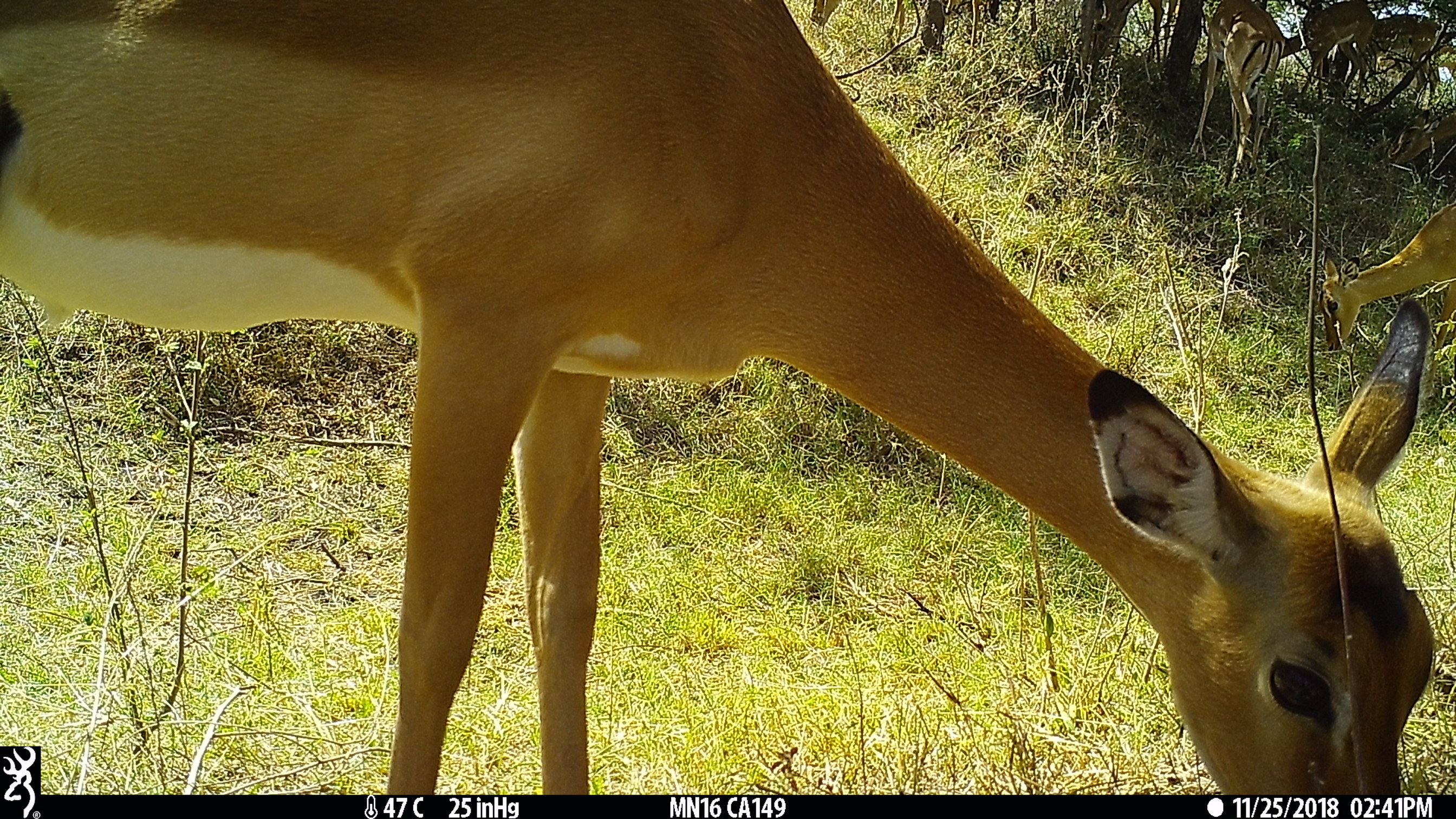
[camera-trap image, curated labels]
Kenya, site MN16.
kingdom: Animalia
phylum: Chordata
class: Mammalia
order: Artiodactyla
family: Bovidae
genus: Aepyceros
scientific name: Aepyceros melampus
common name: impala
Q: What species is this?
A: Impala (Aepyceros melampus).